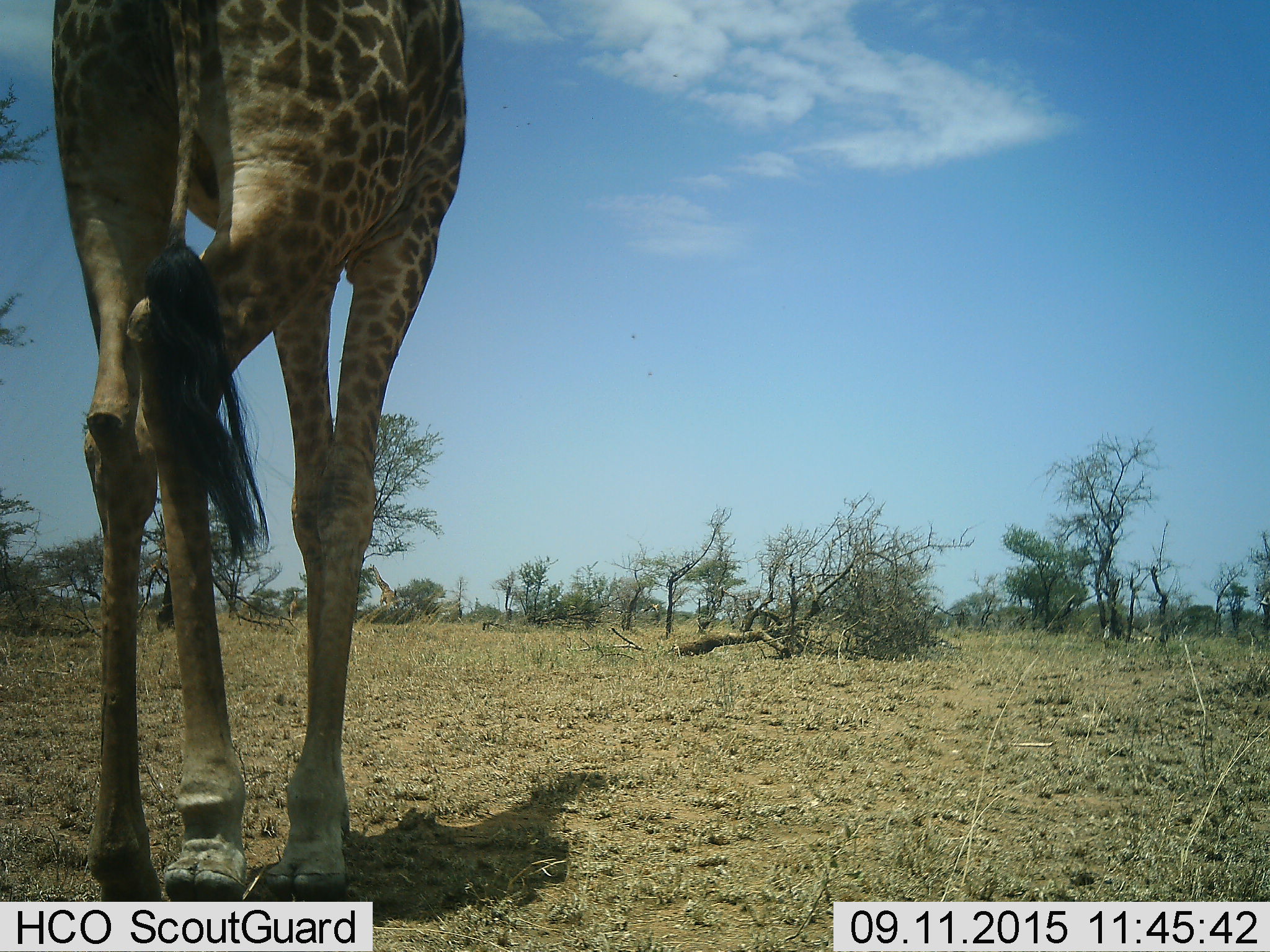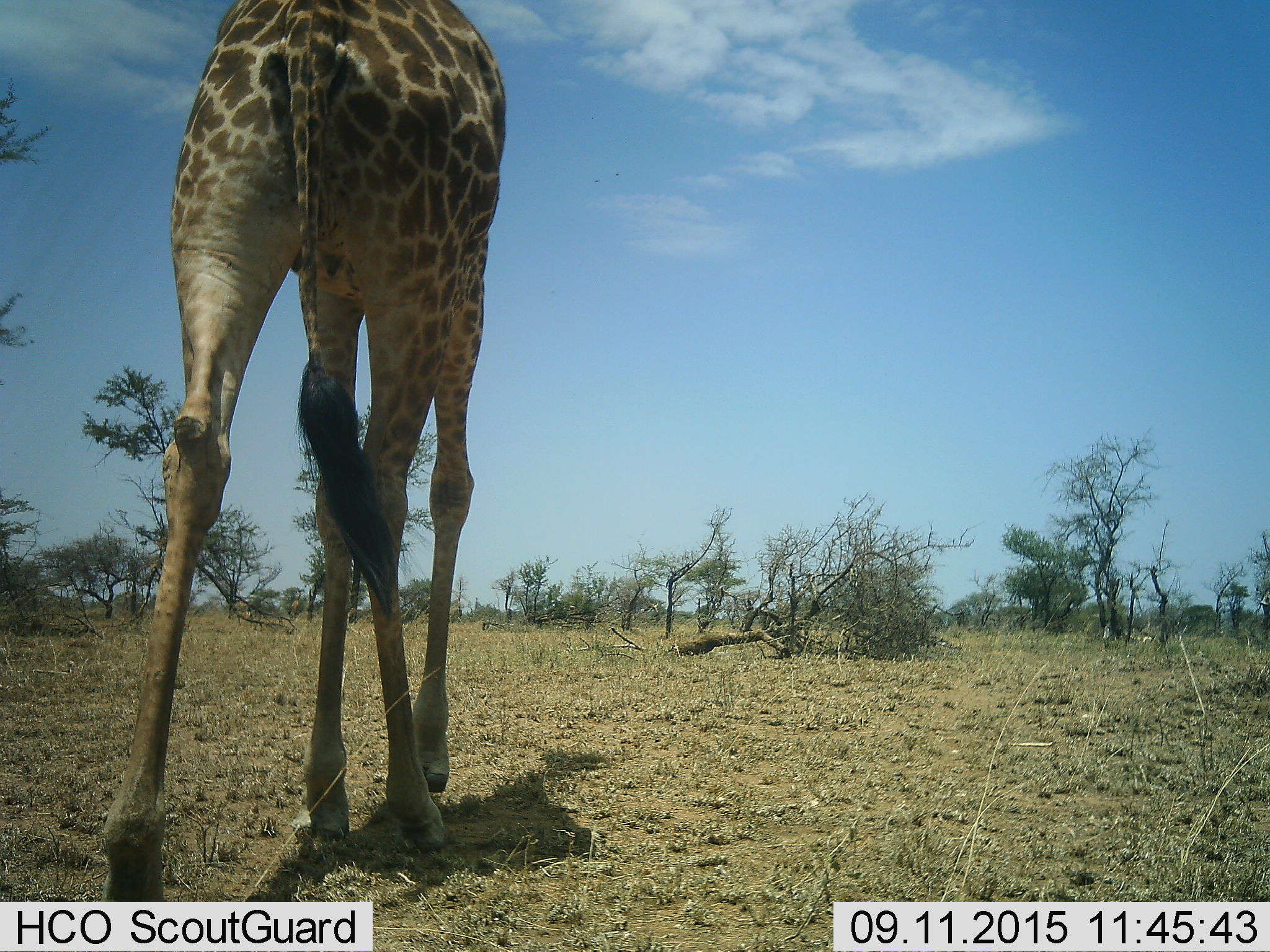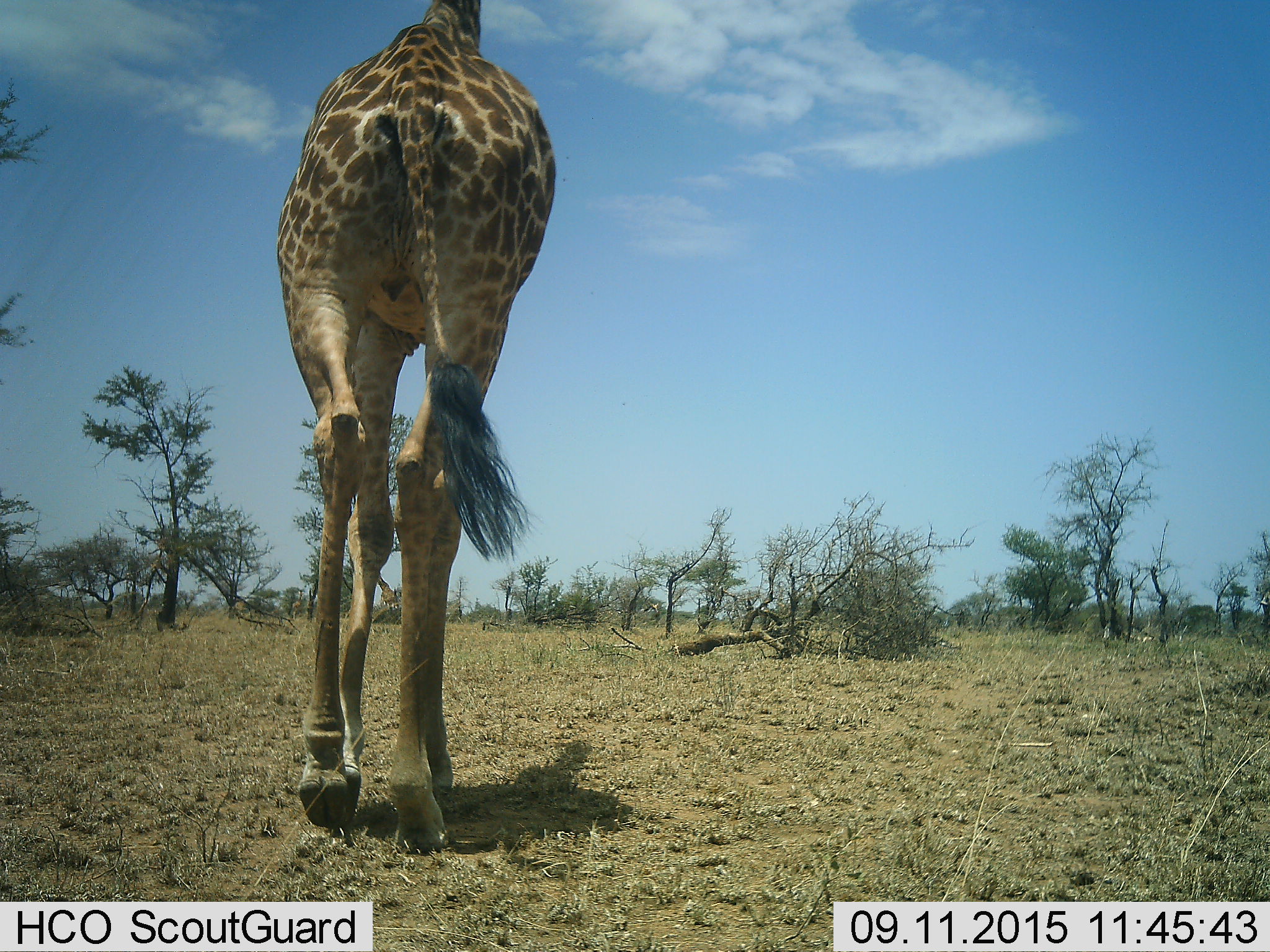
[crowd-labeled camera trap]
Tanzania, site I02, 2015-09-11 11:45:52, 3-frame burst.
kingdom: Animalia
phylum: Chordata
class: Mammalia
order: Artiodactyla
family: Giraffidae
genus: Giraffa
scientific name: Giraffa camelopardalis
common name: giraffe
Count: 1.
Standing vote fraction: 30%.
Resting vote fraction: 0%.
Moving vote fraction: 80%.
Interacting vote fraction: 0%.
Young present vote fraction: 10%.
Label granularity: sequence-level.